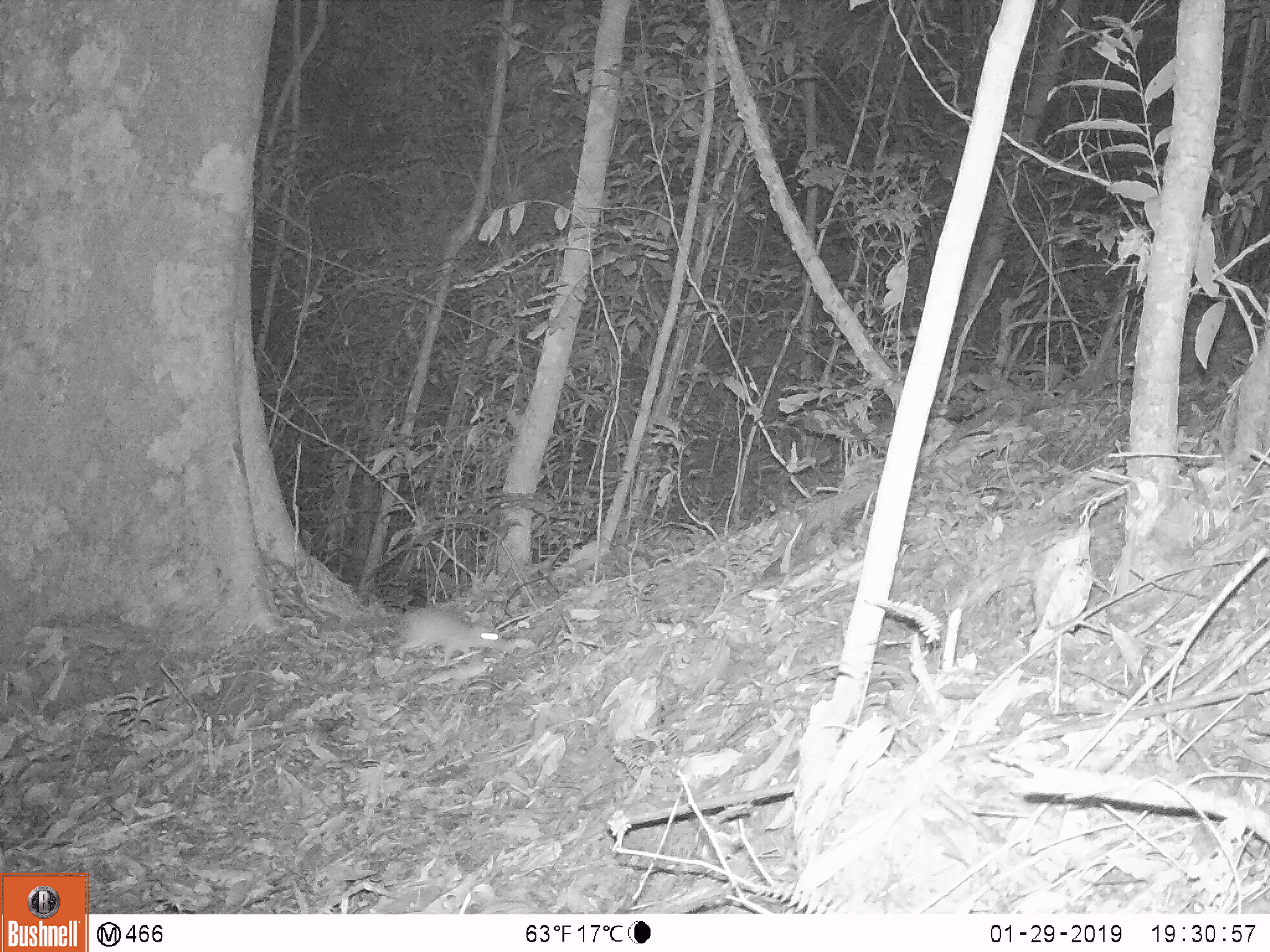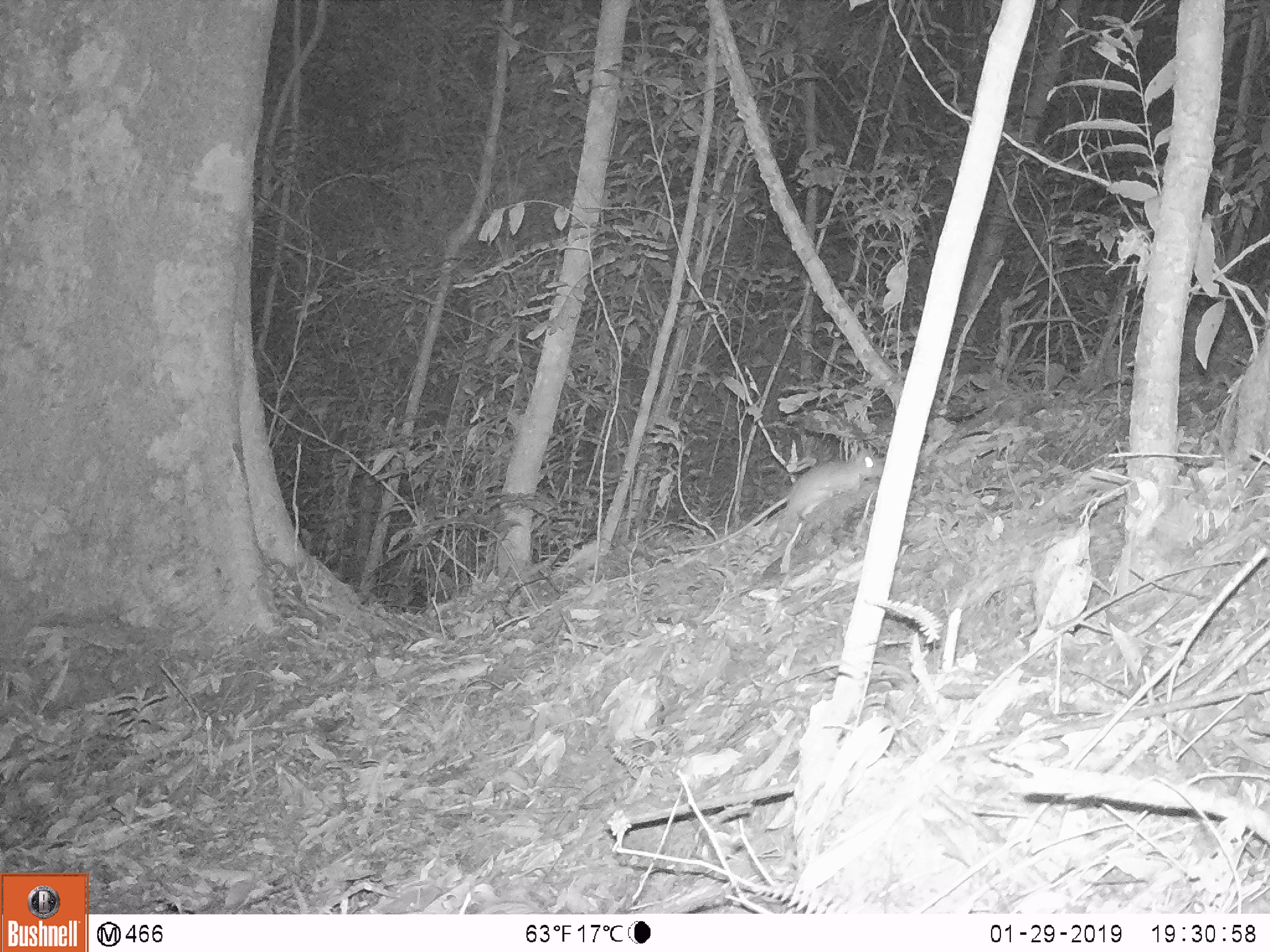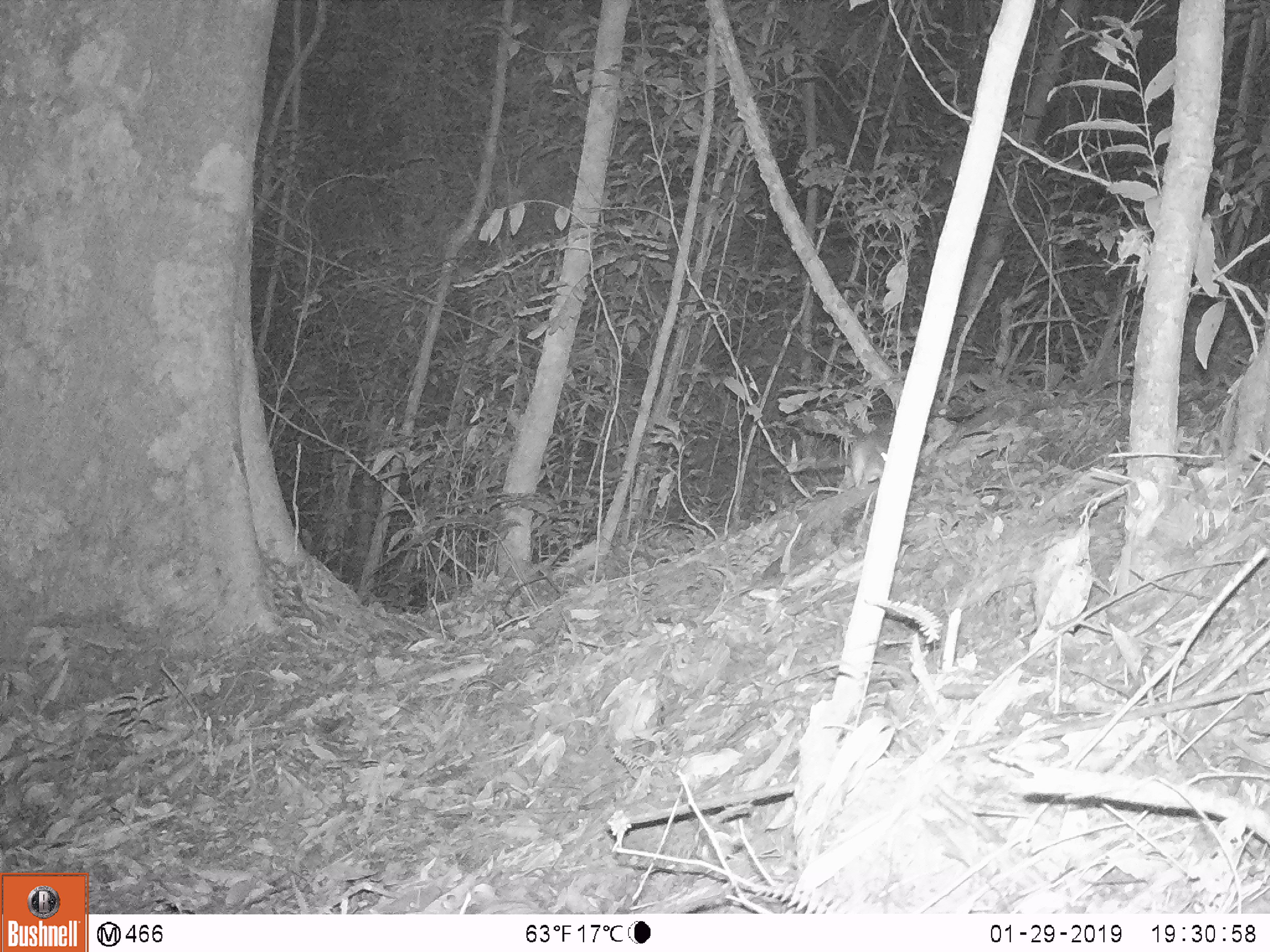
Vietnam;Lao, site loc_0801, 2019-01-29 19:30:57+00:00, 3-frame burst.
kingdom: Animalia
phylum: Chordata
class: Mammalia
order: Rodentia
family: Muridae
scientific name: Muridae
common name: old-world mice and rats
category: unidentified murid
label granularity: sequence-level